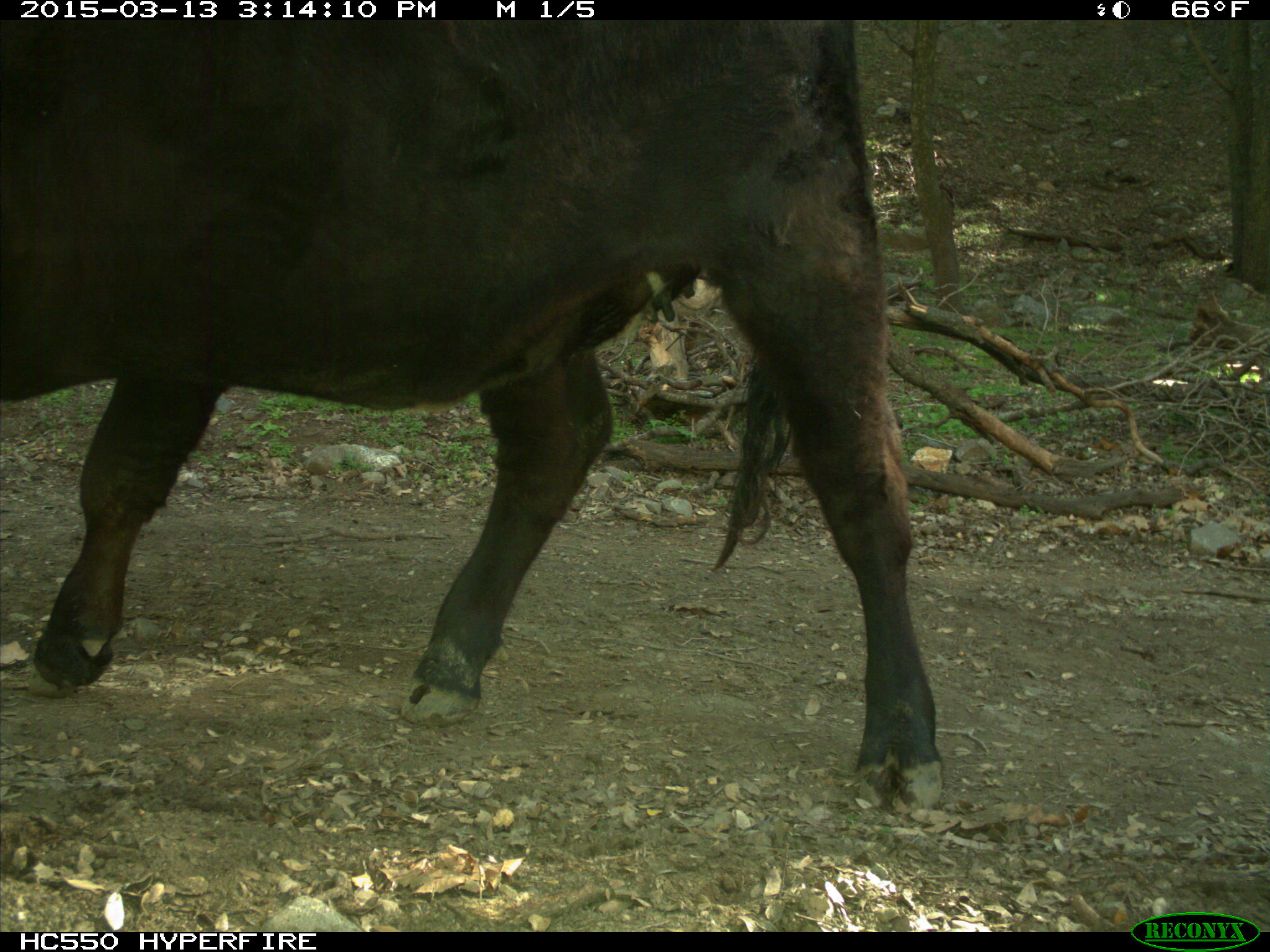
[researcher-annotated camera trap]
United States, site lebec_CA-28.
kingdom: Animalia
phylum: Chordata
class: Mammalia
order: Artiodactyla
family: Bovidae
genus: Bos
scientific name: Bos taurus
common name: domestic cow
Bos taurus (domestic cow).